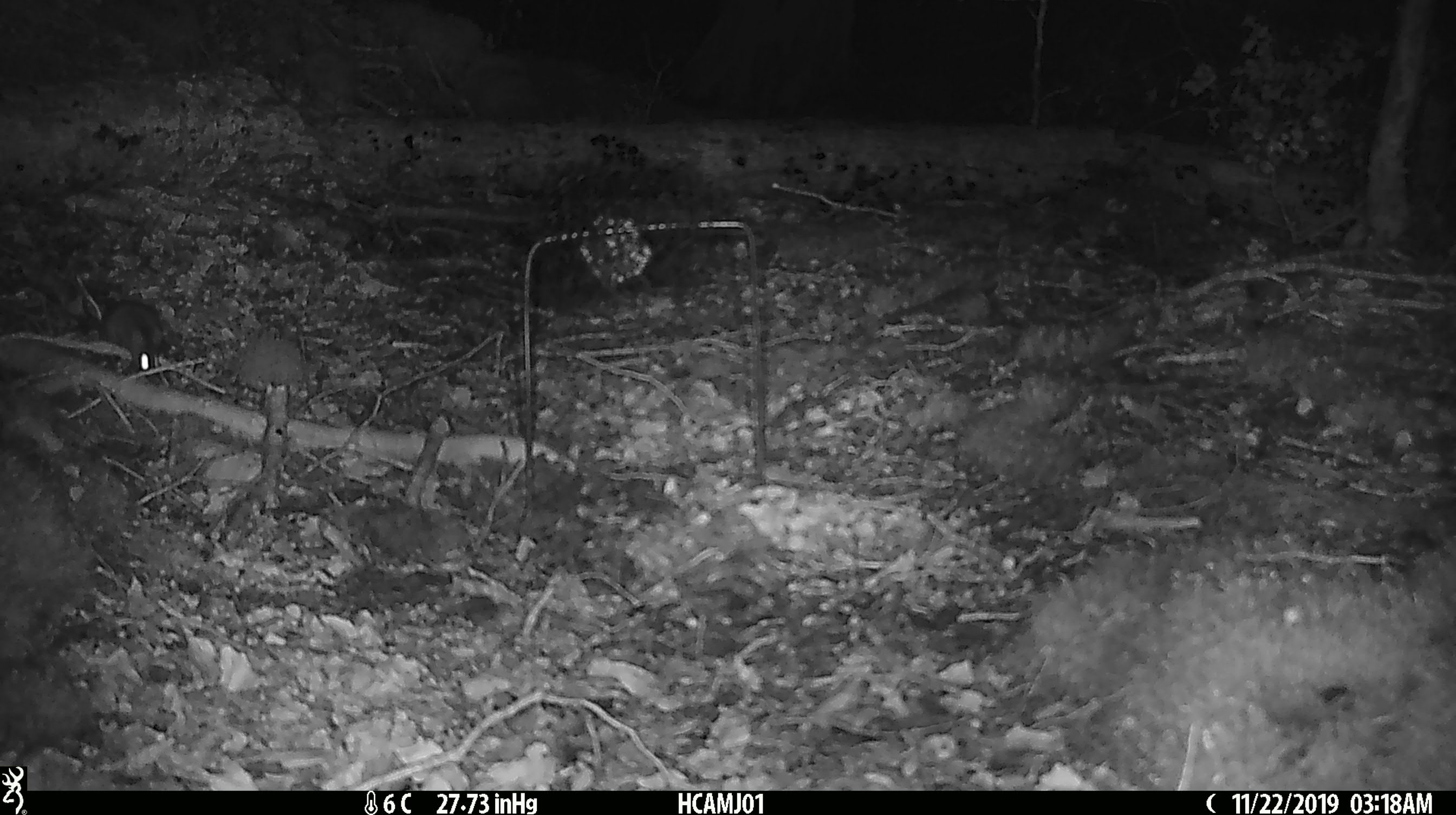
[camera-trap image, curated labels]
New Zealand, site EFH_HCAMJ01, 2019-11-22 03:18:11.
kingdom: Animalia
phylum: Chordata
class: Mammalia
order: Rodentia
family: Muridae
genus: Mus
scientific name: Mus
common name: mouse